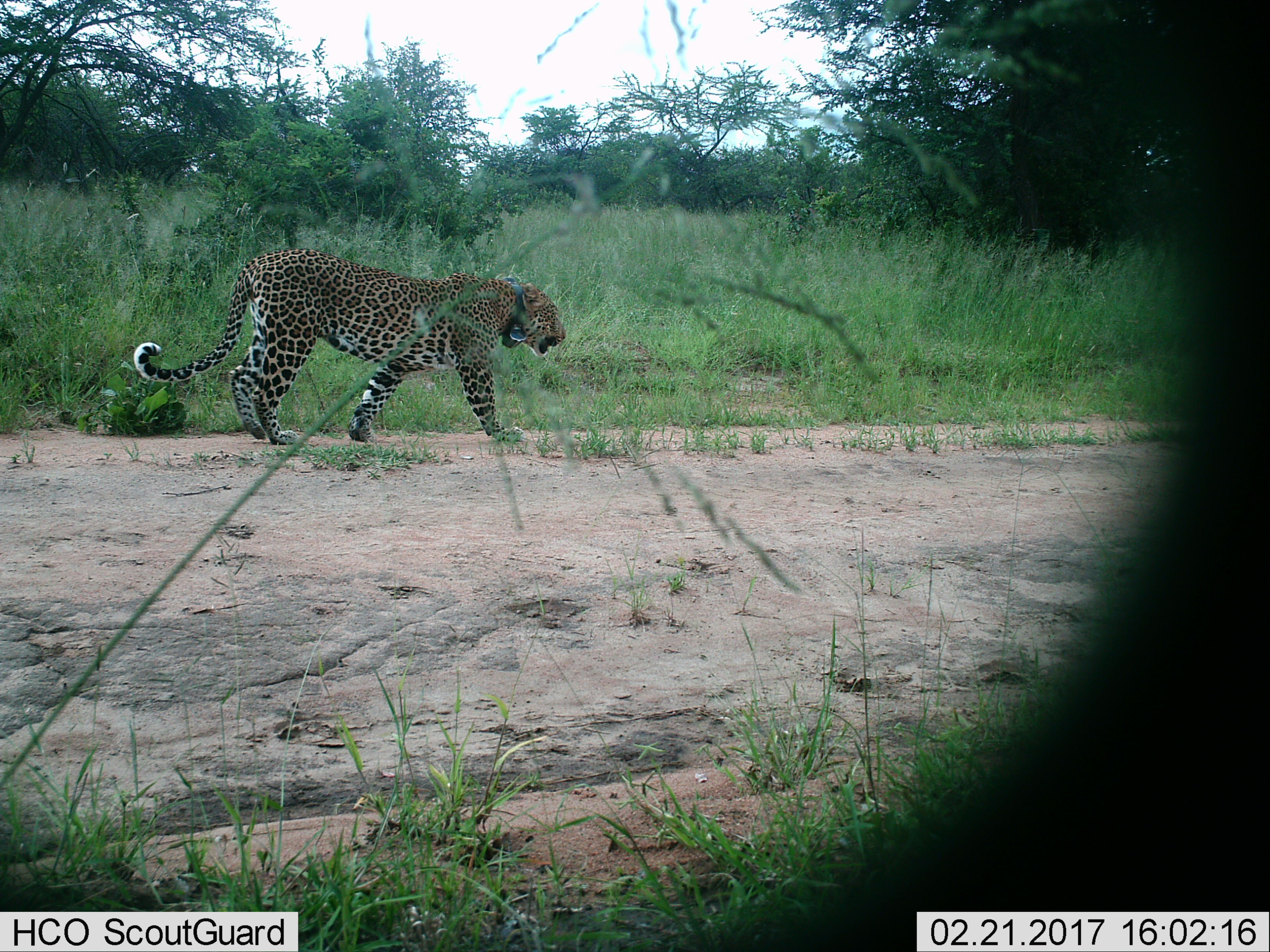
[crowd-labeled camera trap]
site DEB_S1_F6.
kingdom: Animalia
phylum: Chordata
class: Mammalia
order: Carnivora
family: Felidae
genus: Panthera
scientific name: Panthera pardus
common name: leopard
Leopard (Panthera pardus), count 1. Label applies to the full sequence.